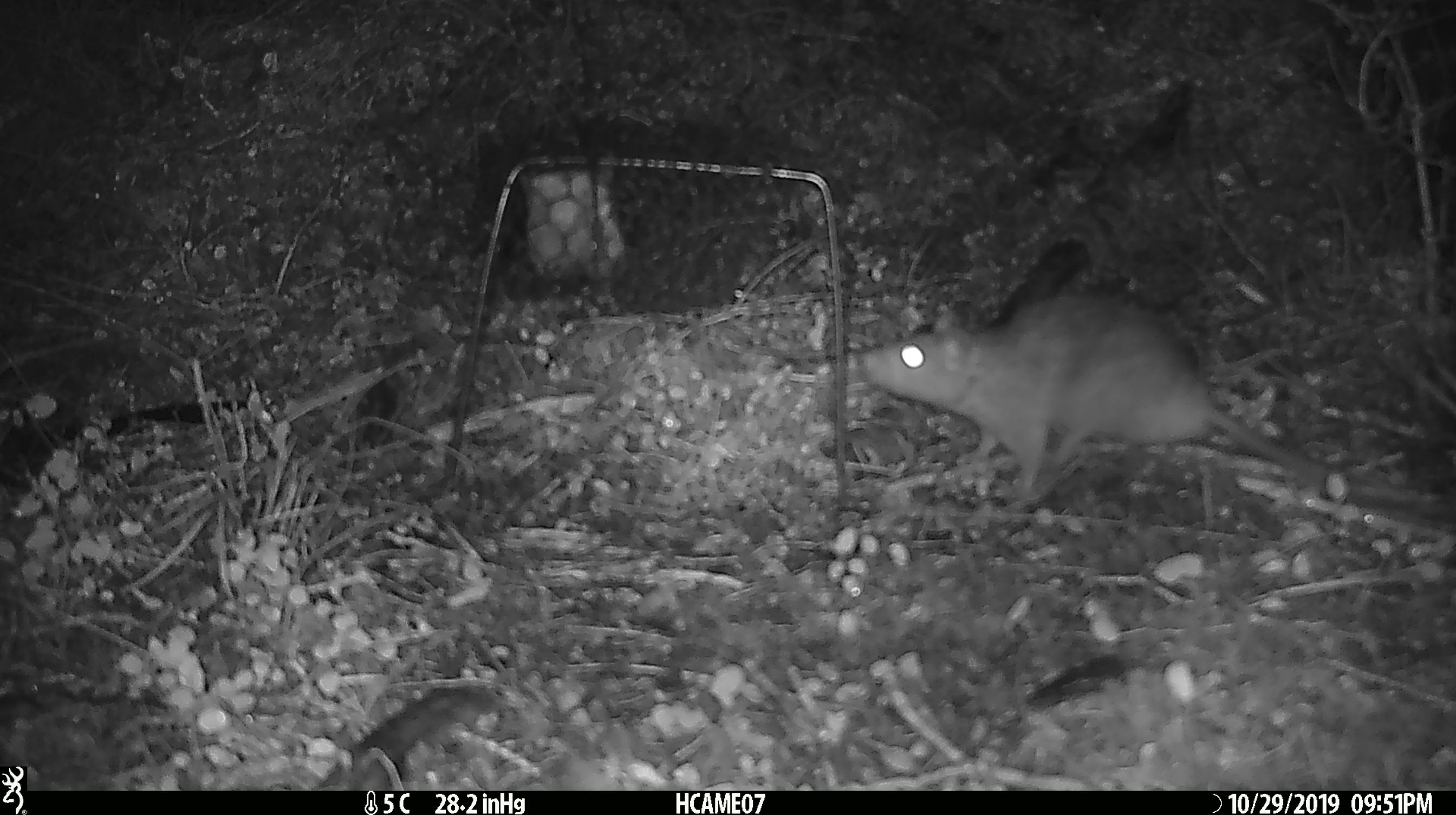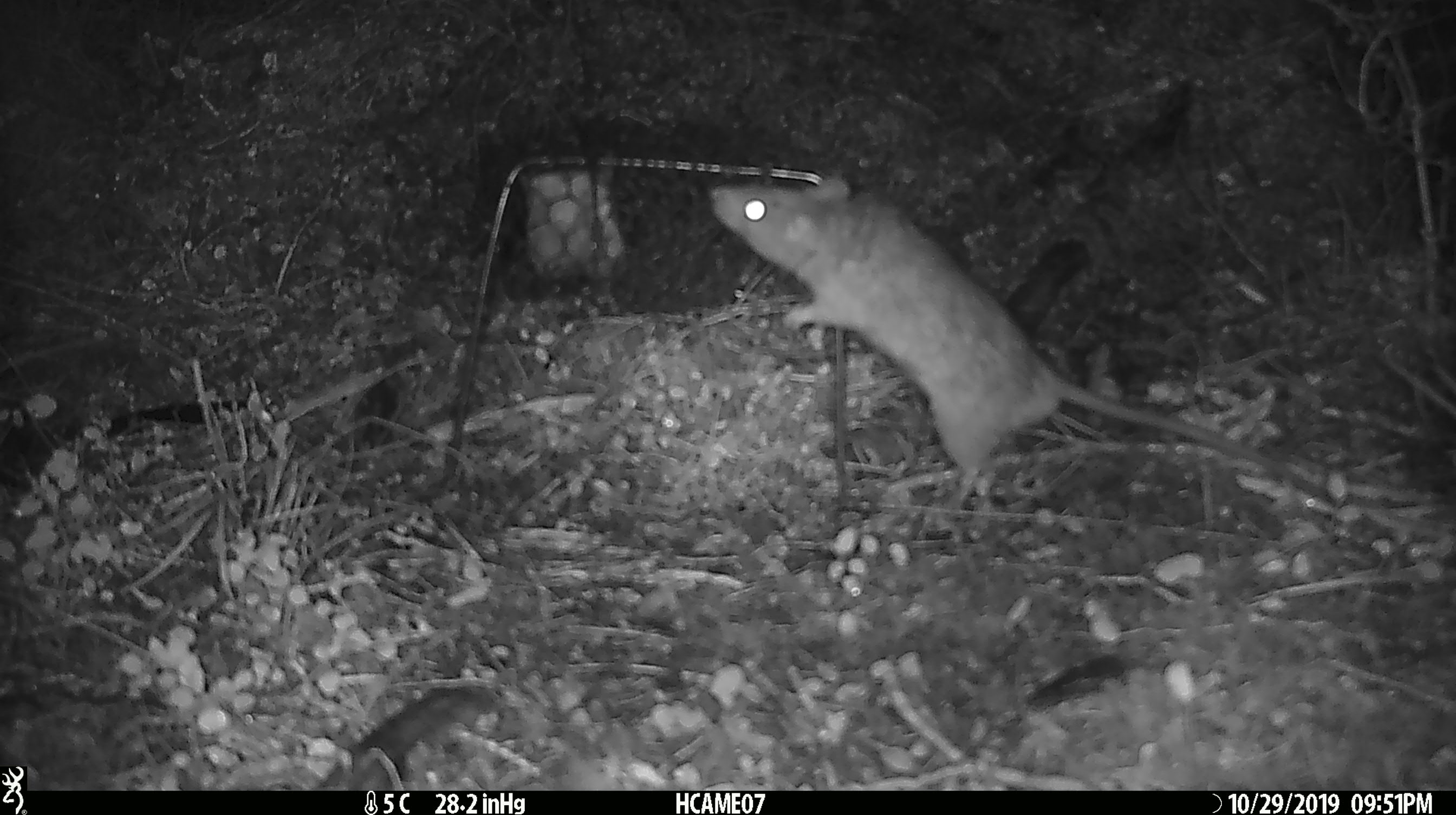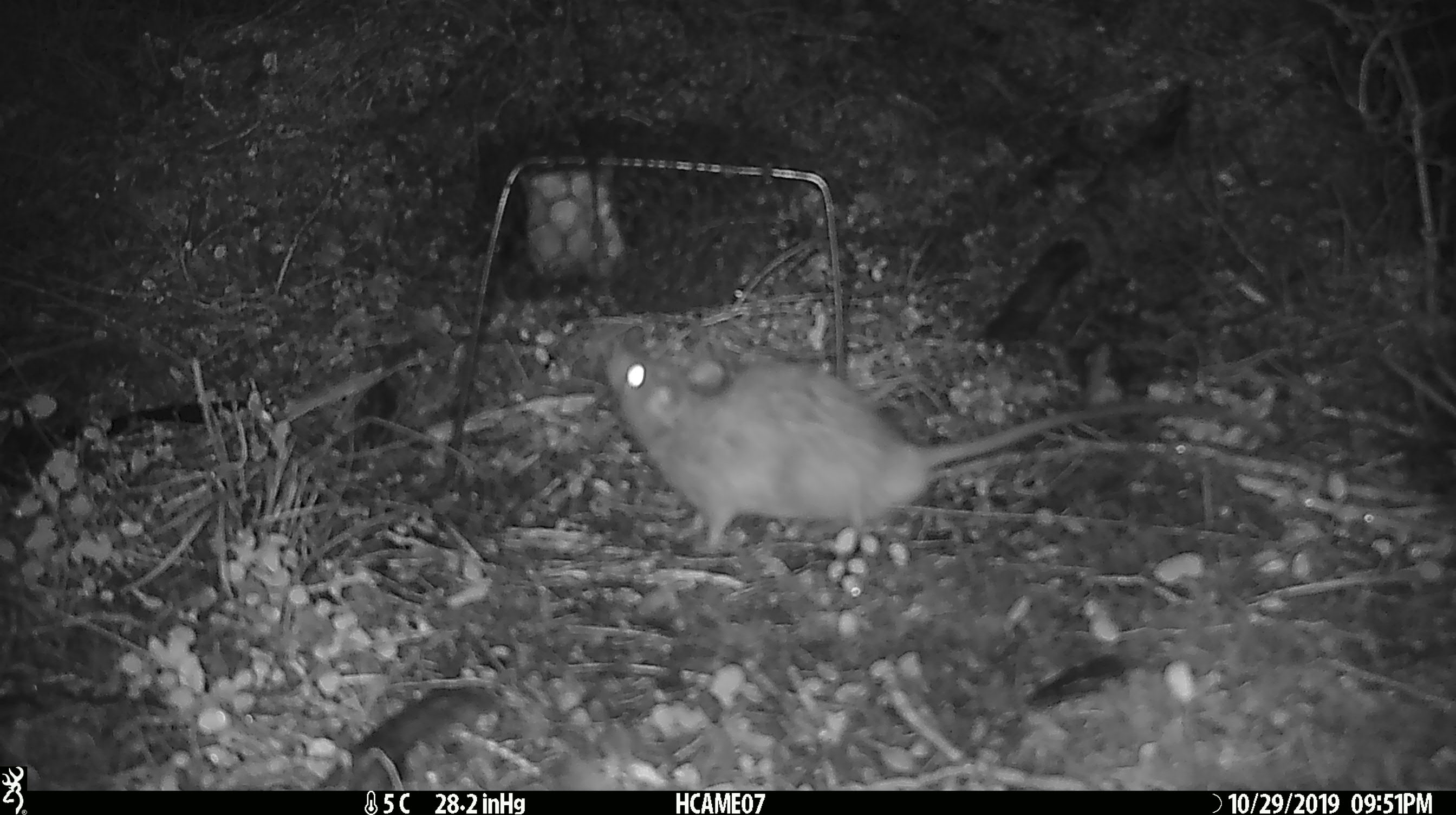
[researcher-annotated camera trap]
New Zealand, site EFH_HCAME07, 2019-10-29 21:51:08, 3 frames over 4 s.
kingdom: Animalia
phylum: Chordata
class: Mammalia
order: Rodentia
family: Muridae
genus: Rattus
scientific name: Rattus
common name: rat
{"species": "rat (Rattus)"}